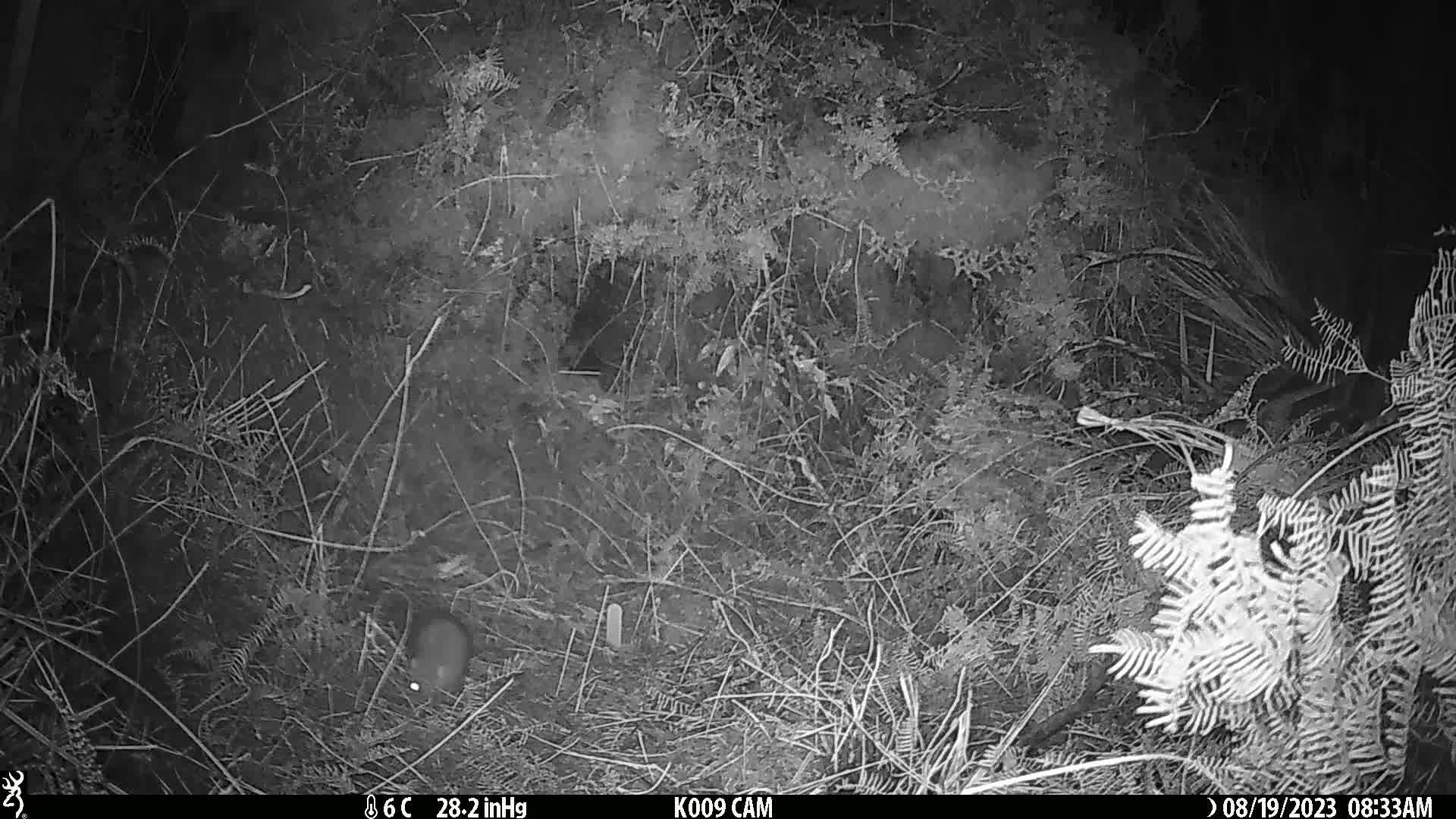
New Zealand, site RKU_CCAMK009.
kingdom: Animalia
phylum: Chordata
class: Mammalia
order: Rodentia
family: Muridae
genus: Rattus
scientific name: Rattus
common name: rat